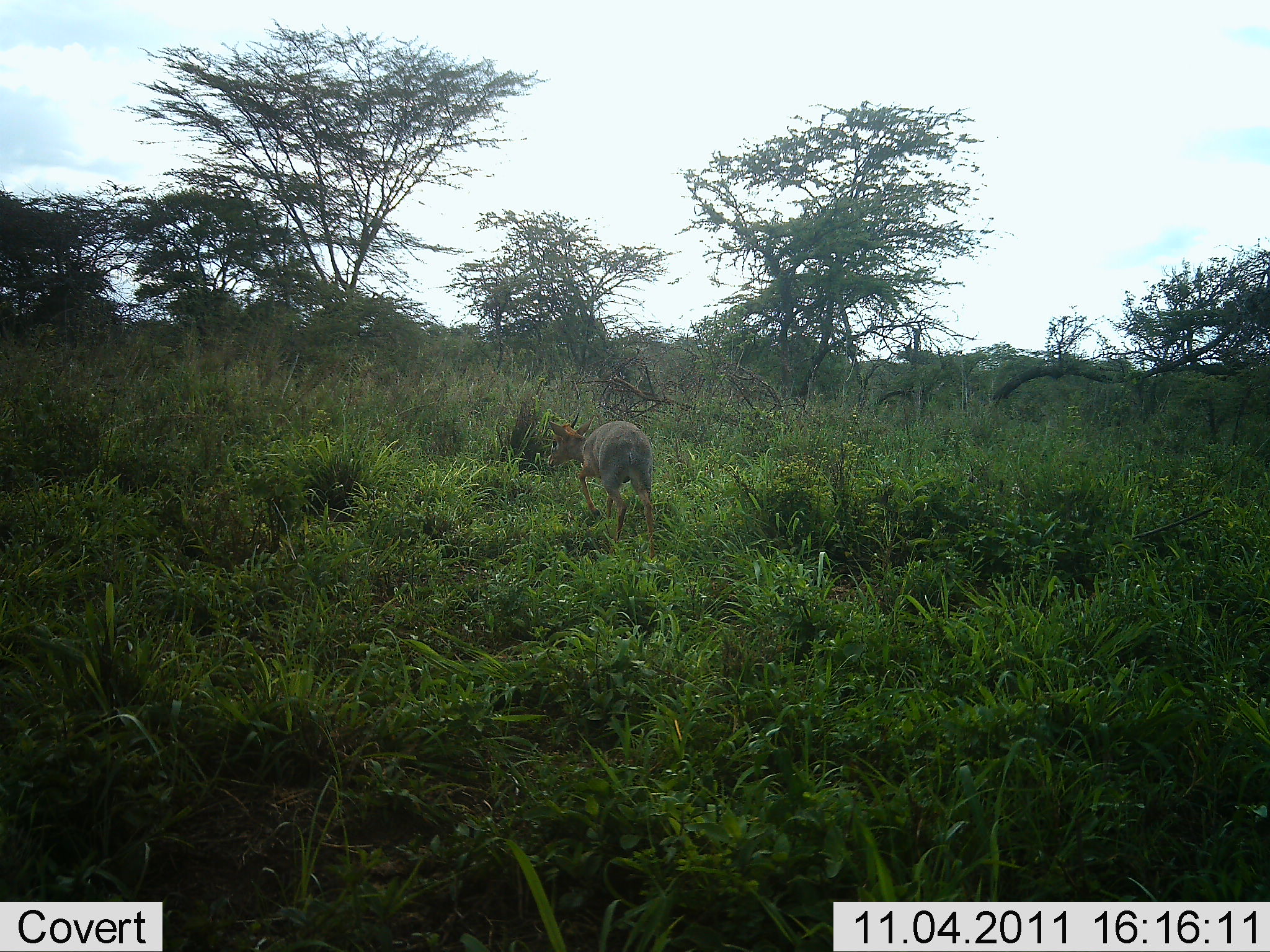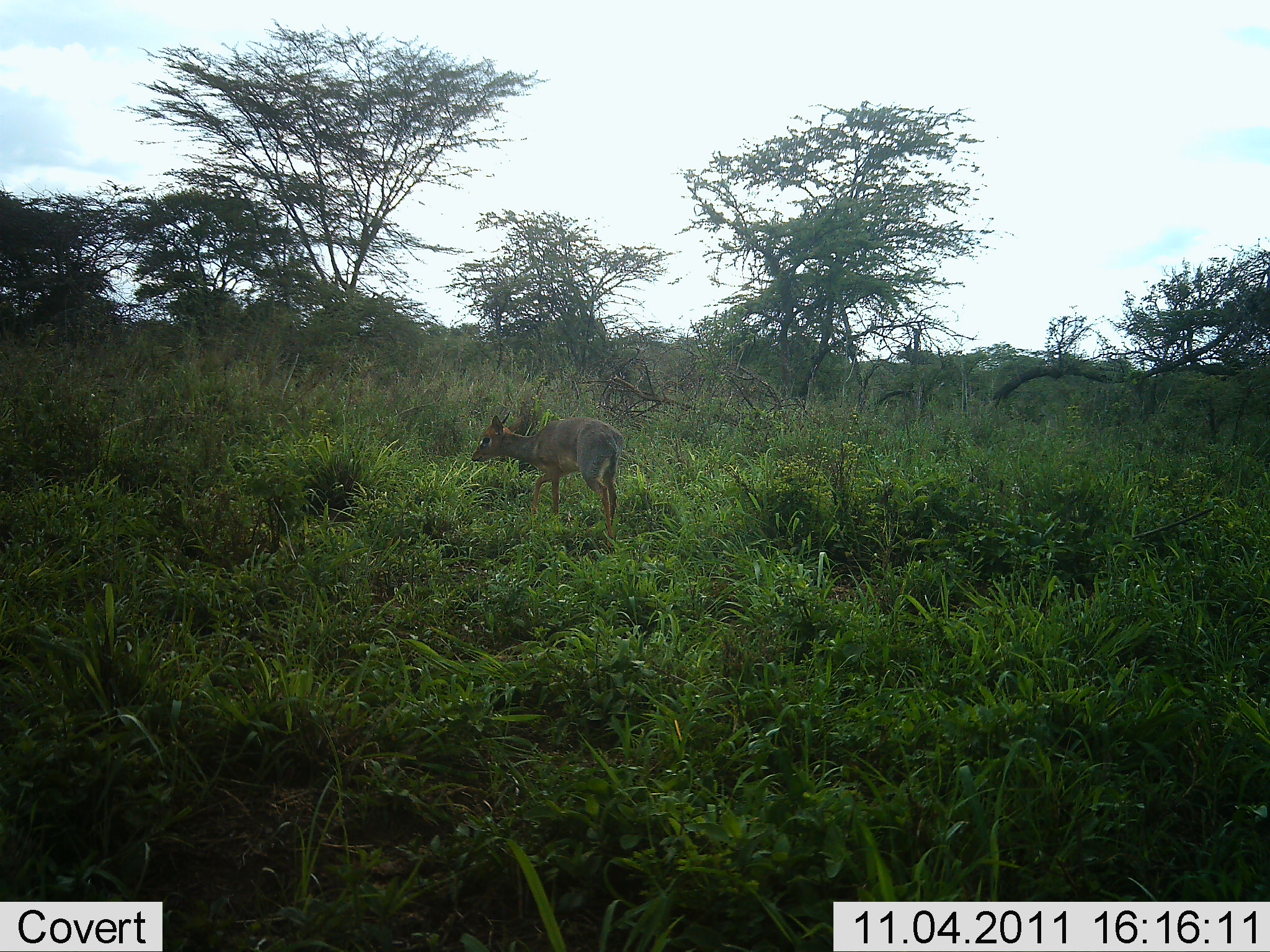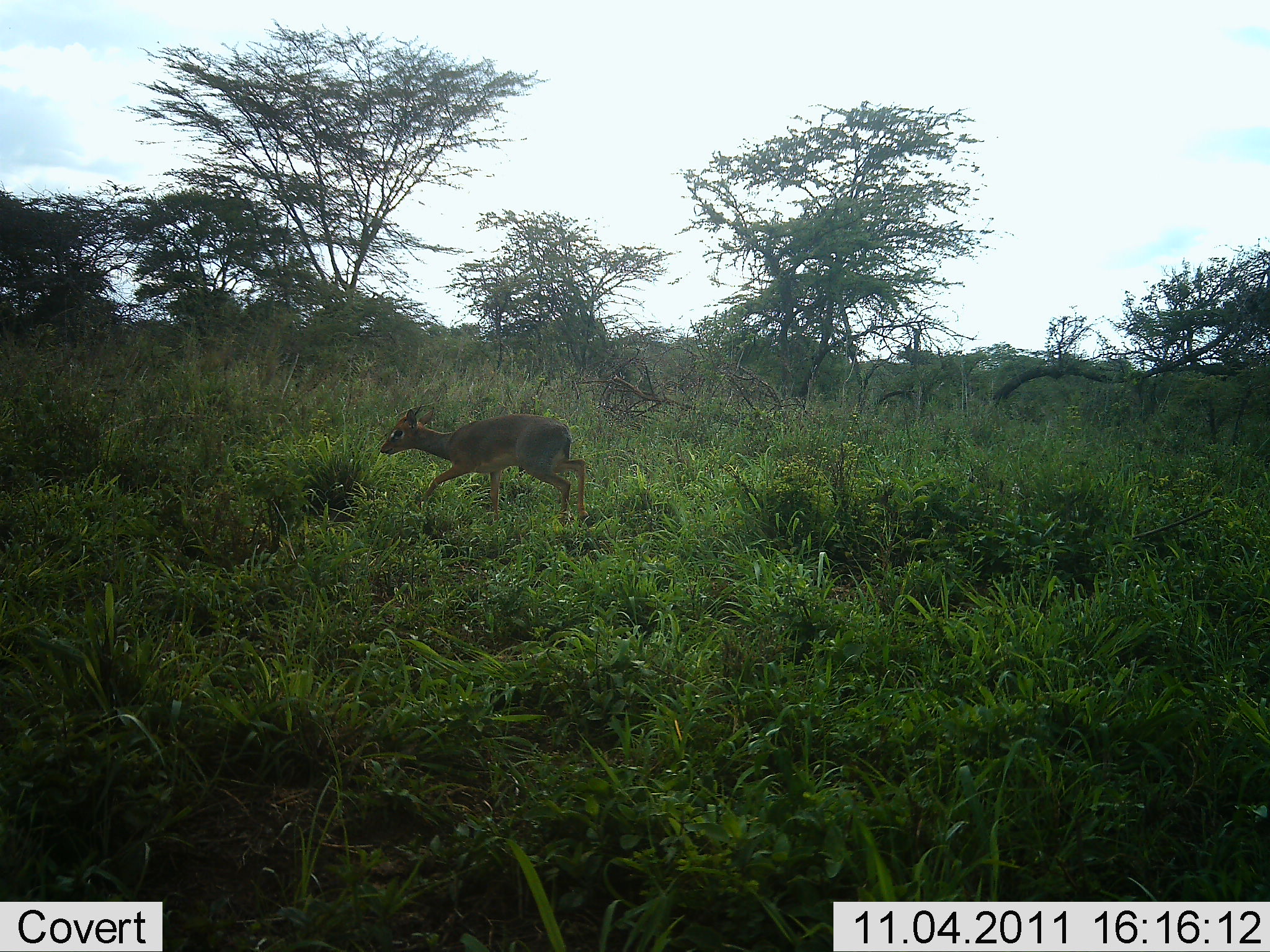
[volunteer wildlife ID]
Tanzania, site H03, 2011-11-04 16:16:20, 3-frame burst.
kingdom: Animalia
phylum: Chordata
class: Mammalia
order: Artiodactyla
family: Bovidae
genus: Madoqua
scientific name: Madoqua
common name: dikdik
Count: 1.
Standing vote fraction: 8%.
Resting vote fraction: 0%.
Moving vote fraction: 92%.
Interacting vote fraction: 8%.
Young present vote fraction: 0%.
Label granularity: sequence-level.